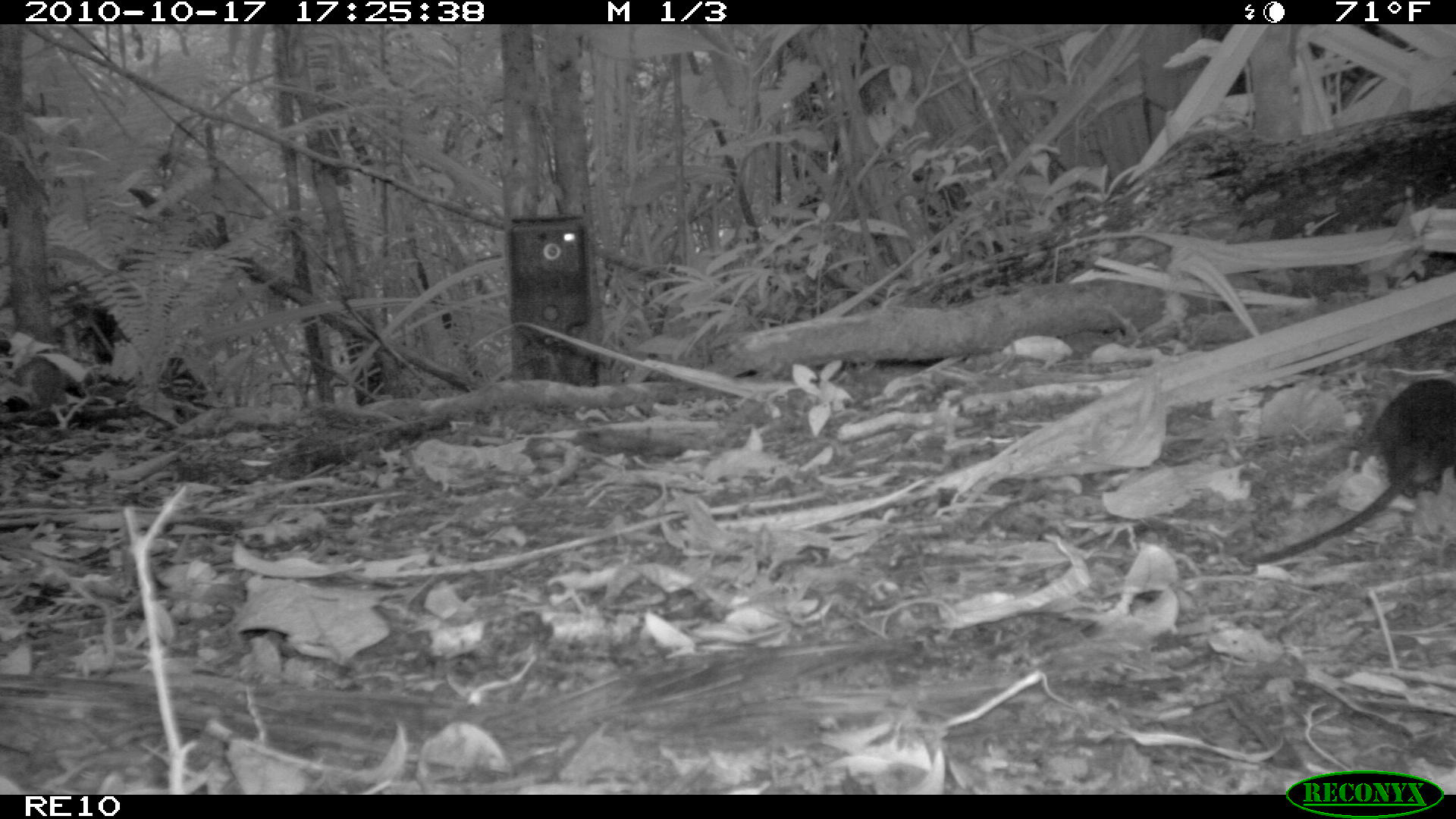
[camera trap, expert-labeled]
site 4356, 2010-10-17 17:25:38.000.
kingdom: Animalia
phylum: Chordata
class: Mammalia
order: Rodentia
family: Muridae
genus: Rattus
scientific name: Rattus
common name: rodent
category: unknown rat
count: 1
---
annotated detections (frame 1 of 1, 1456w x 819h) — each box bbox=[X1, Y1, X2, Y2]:
unknown rat: bbox=[1236, 365, 1456, 570]